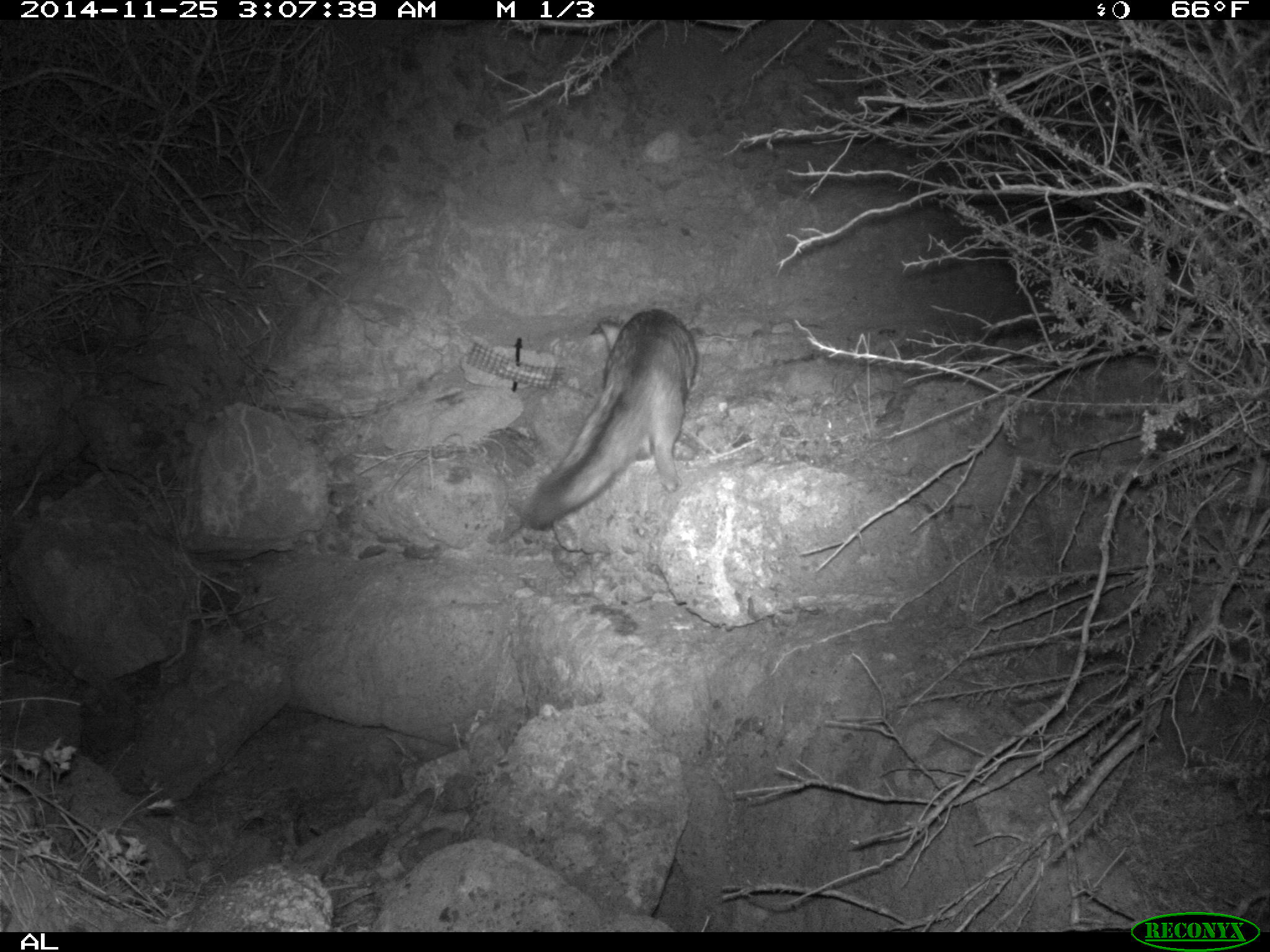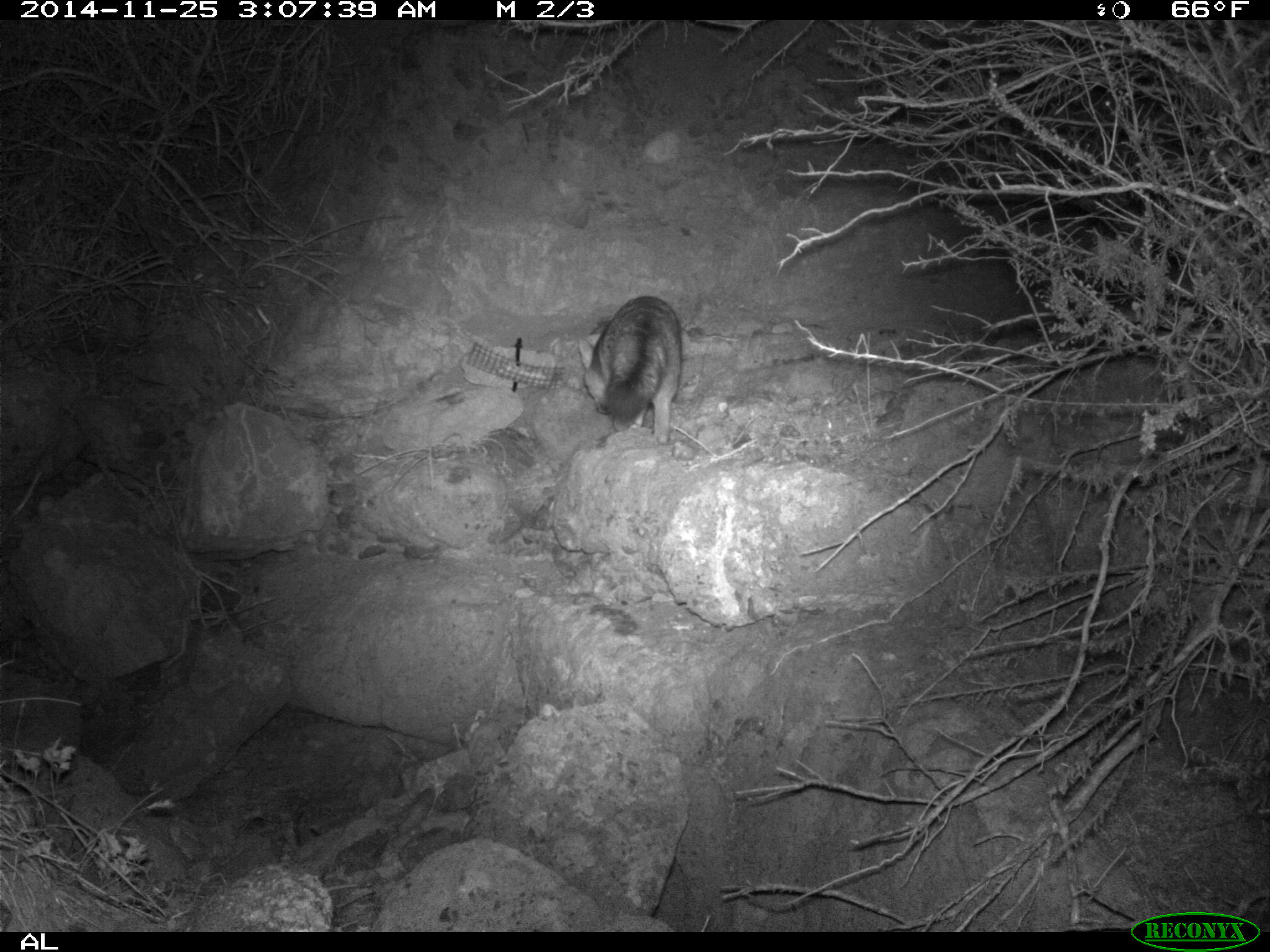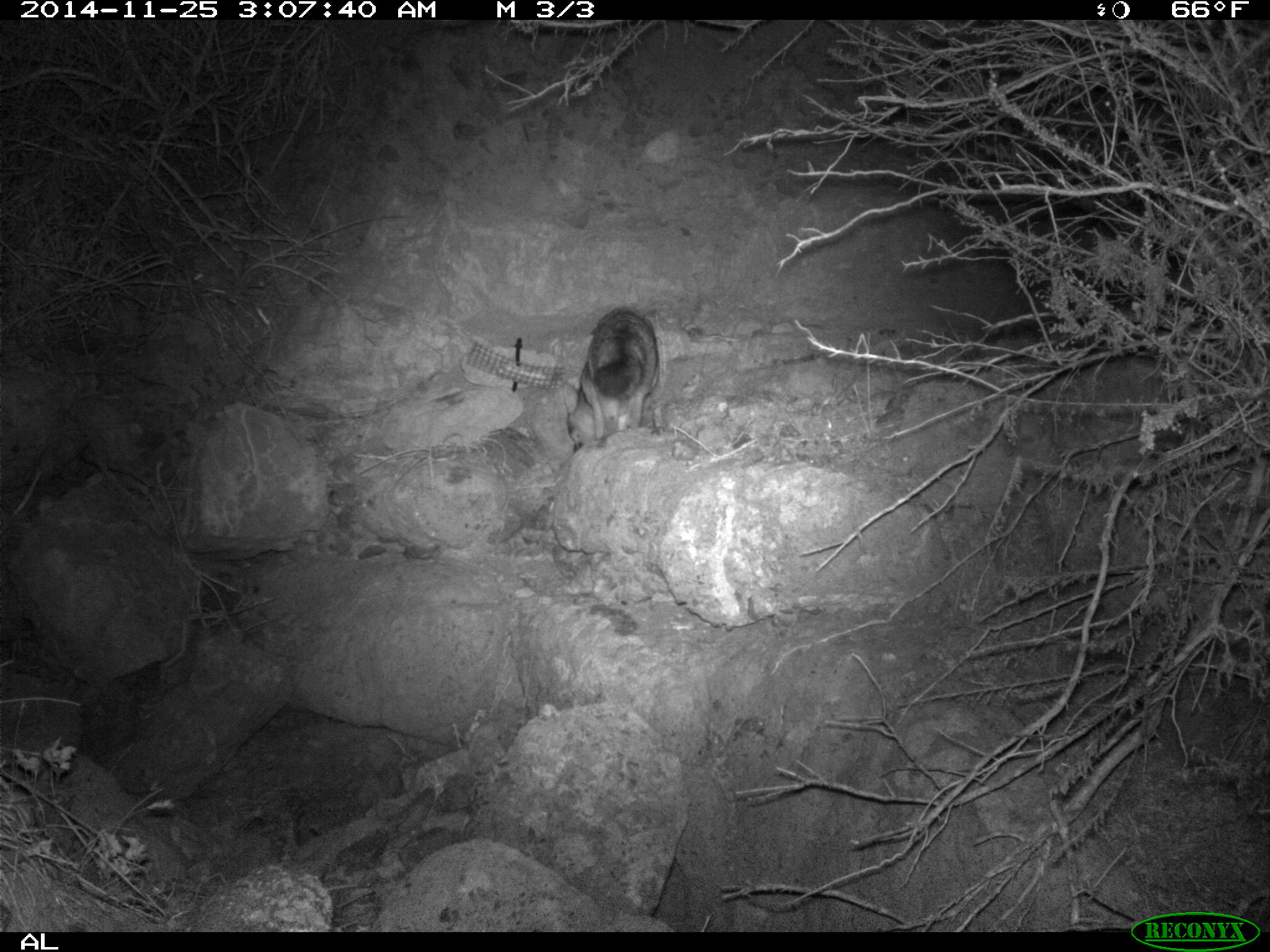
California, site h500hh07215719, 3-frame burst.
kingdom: Animalia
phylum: Chordata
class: Mammalia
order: Carnivora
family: Canidae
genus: Urocyon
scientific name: Urocyon littoralis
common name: island fox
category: fox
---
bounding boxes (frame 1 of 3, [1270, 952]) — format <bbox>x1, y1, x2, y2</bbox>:
fox: <bbox>520, 307, 698, 530</bbox>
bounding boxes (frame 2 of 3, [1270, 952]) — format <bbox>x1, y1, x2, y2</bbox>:
fox: <bbox>579, 296, 682, 445</bbox>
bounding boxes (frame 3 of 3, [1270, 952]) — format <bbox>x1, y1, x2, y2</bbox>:
fox: <bbox>562, 307, 659, 454</bbox>